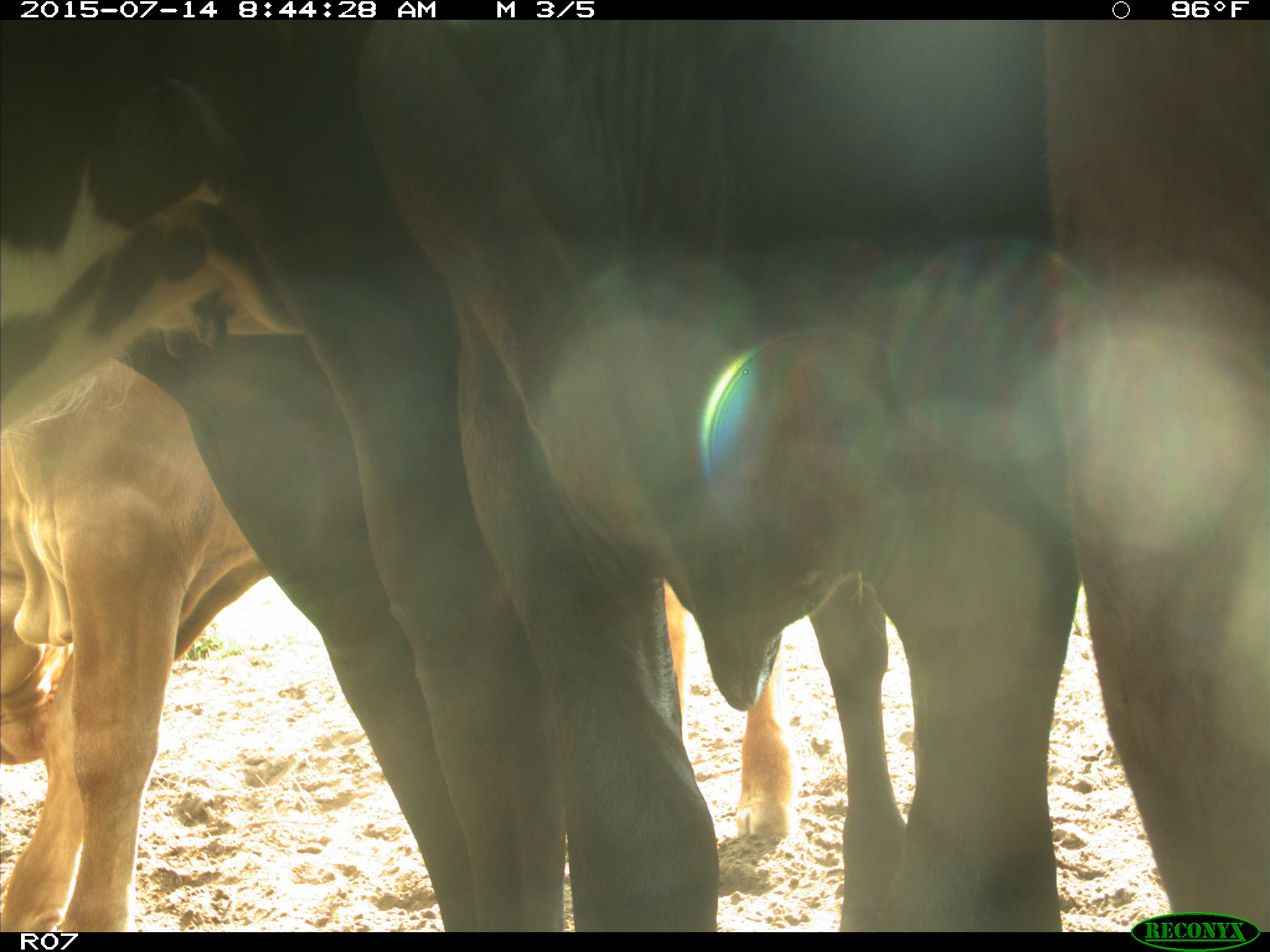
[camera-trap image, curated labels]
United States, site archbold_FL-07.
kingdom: Animalia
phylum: Chordata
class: Mammalia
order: Artiodactyla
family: Bovidae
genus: Bos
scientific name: Bos taurus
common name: domestic cow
Bos taurus (domestic cow).